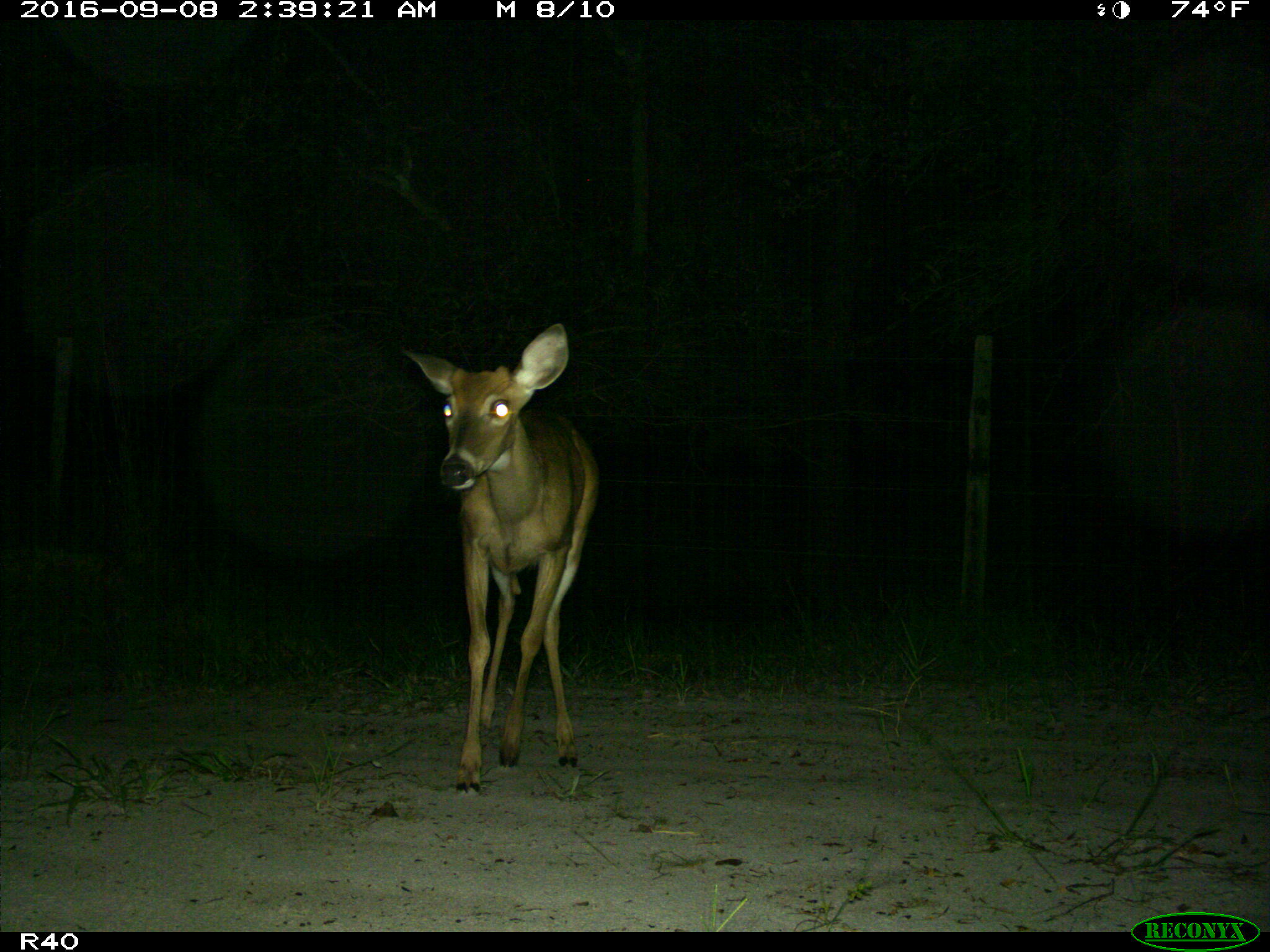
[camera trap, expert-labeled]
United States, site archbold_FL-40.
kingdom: Animalia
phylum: Chordata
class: Mammalia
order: Artiodactyla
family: Cervidae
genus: Odocoileus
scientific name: Odocoileus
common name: deer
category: unidentified deer